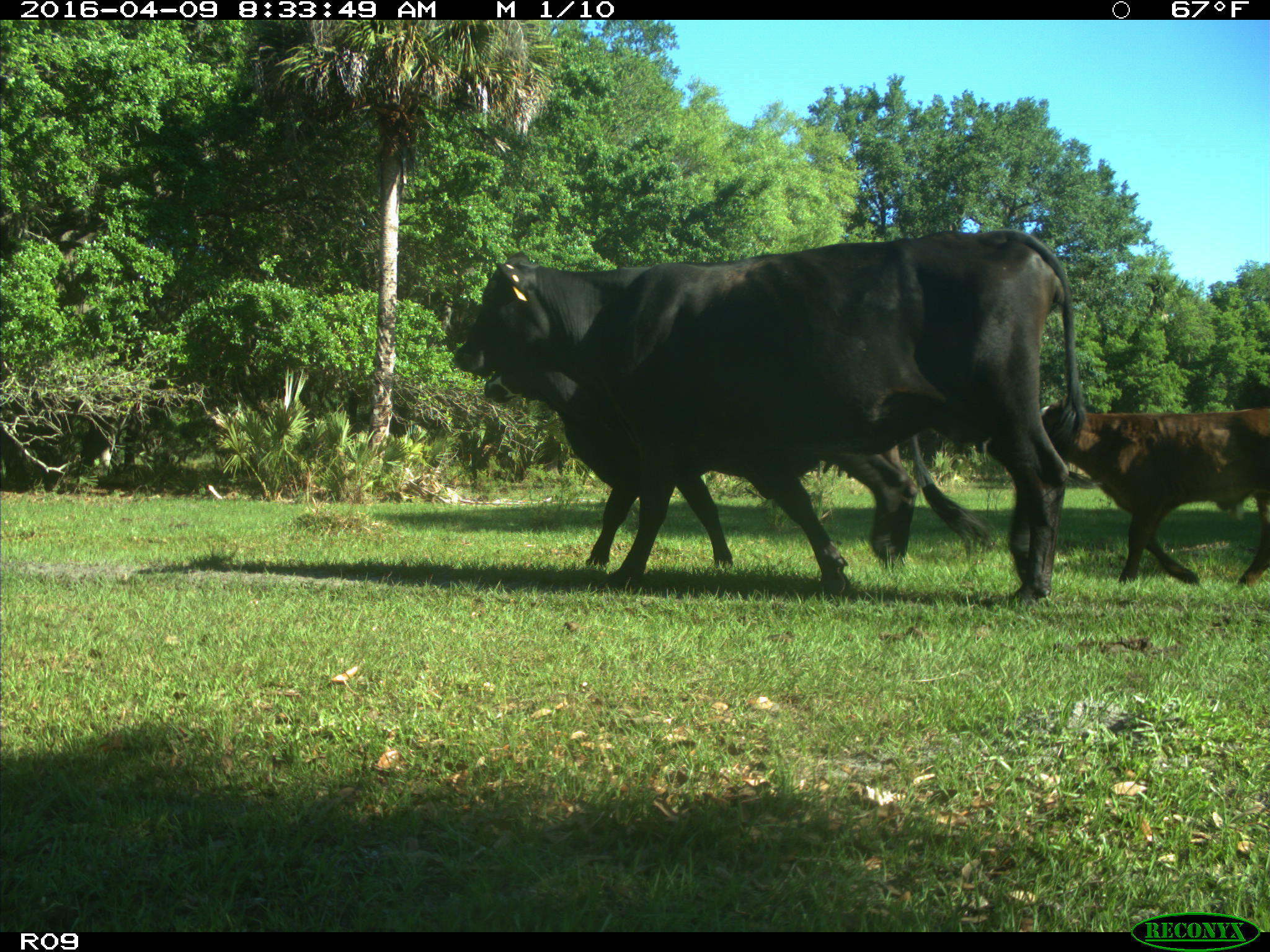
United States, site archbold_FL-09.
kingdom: Animalia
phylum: Chordata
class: Mammalia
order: Artiodactyla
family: Bovidae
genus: Bos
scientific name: Bos taurus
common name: domestic cow